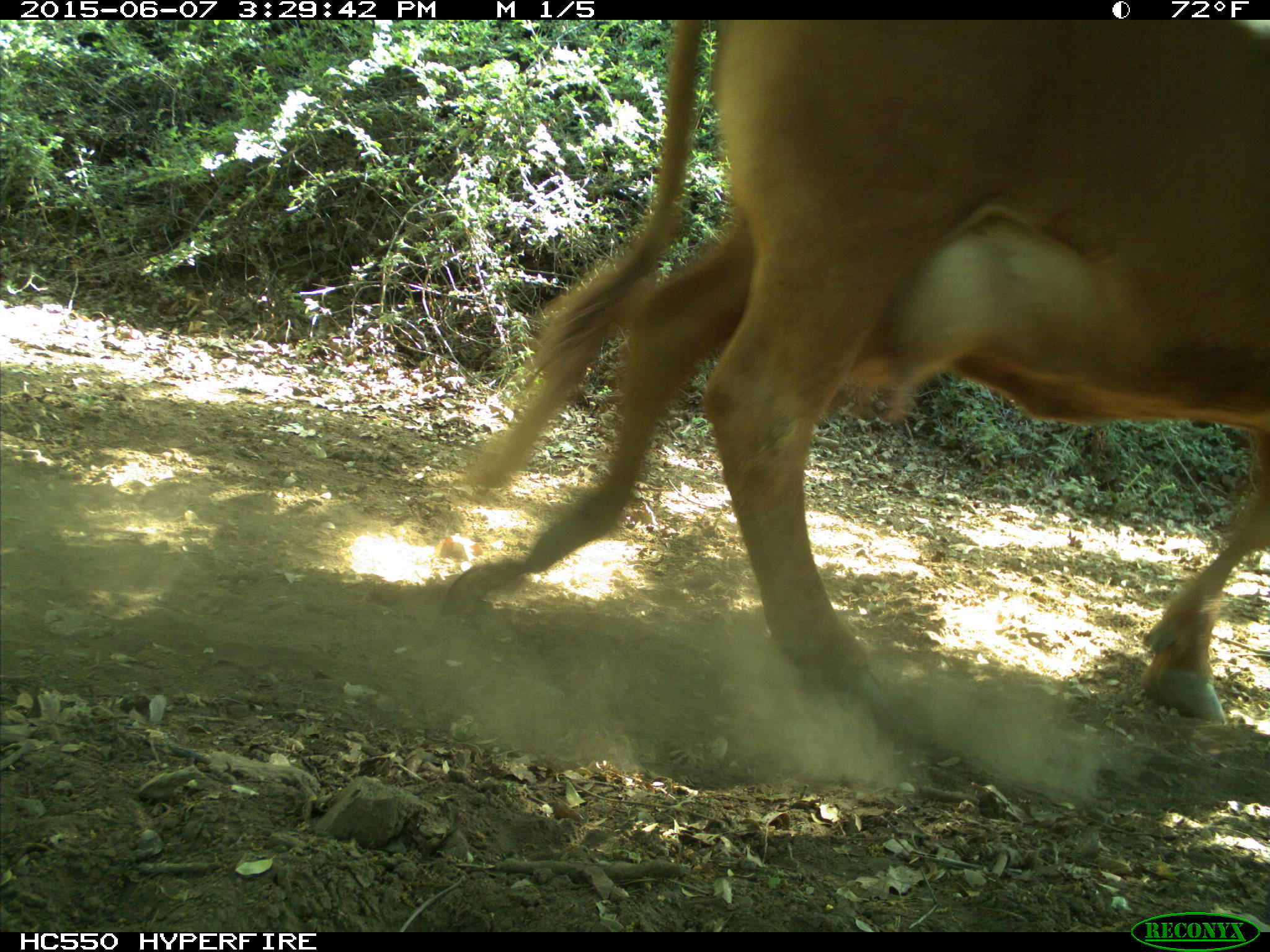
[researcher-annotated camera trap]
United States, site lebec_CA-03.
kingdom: Animalia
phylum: Chordata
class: Mammalia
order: Artiodactyla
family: Bovidae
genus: Bos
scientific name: Bos taurus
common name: domestic cow